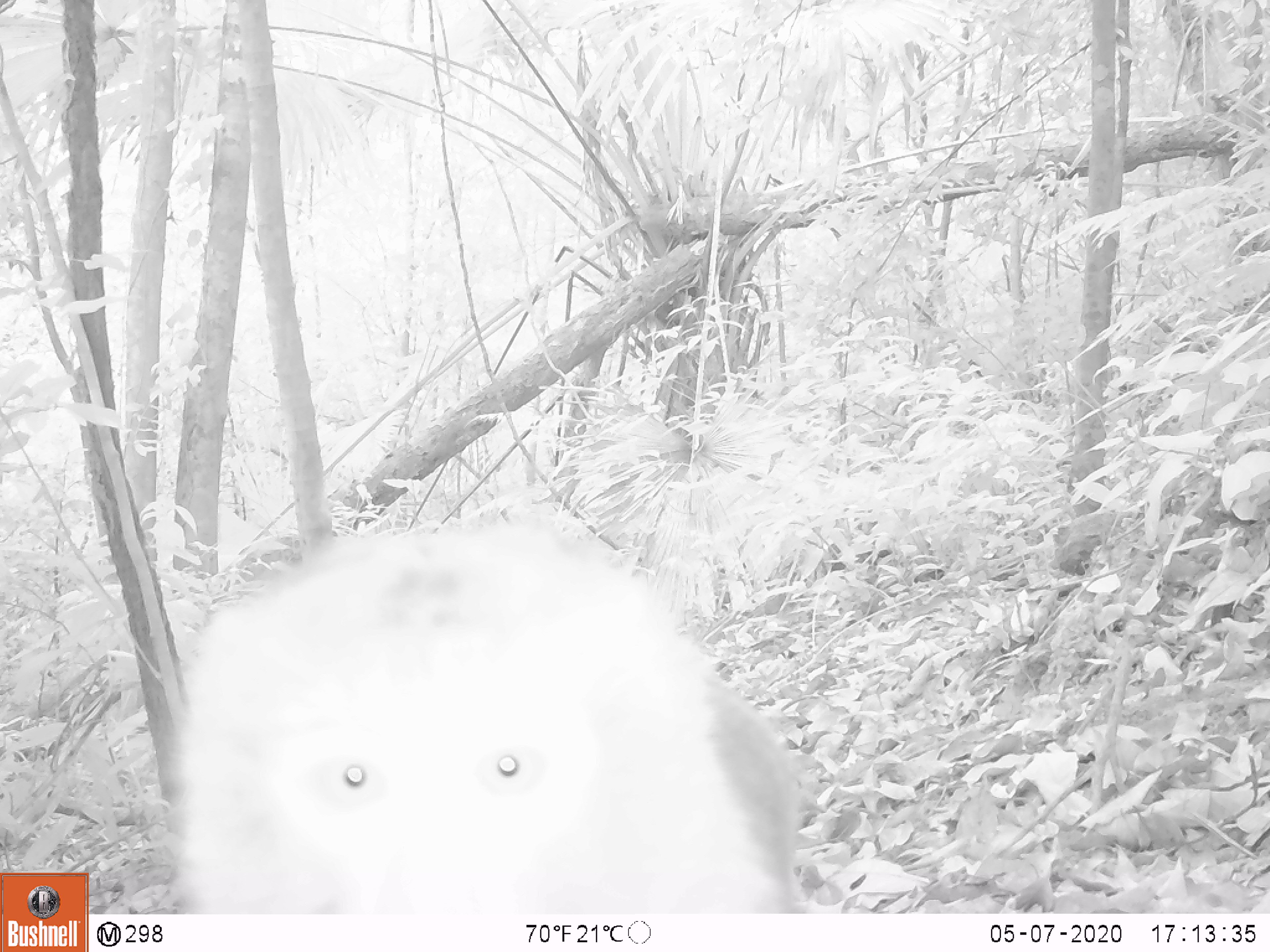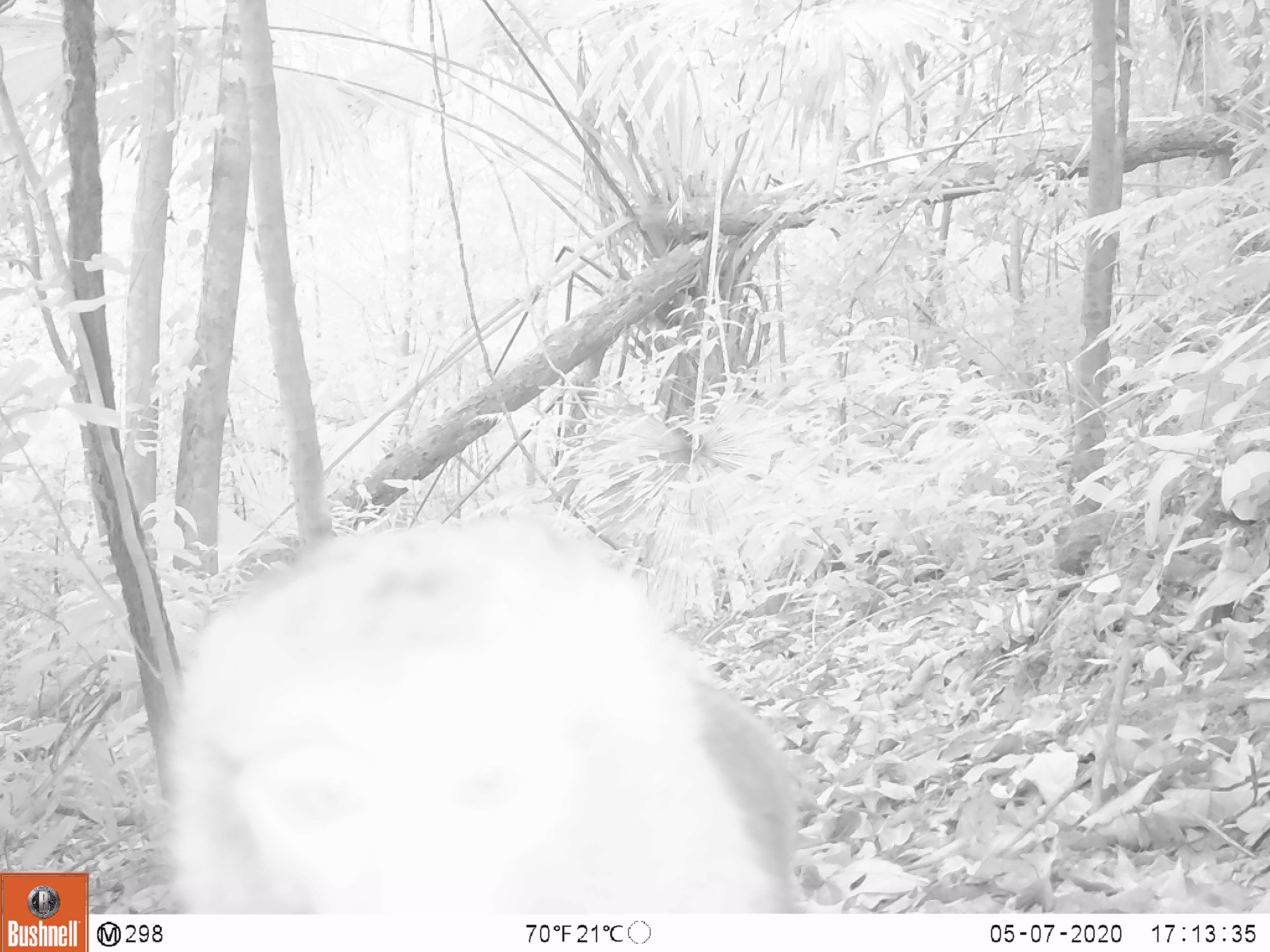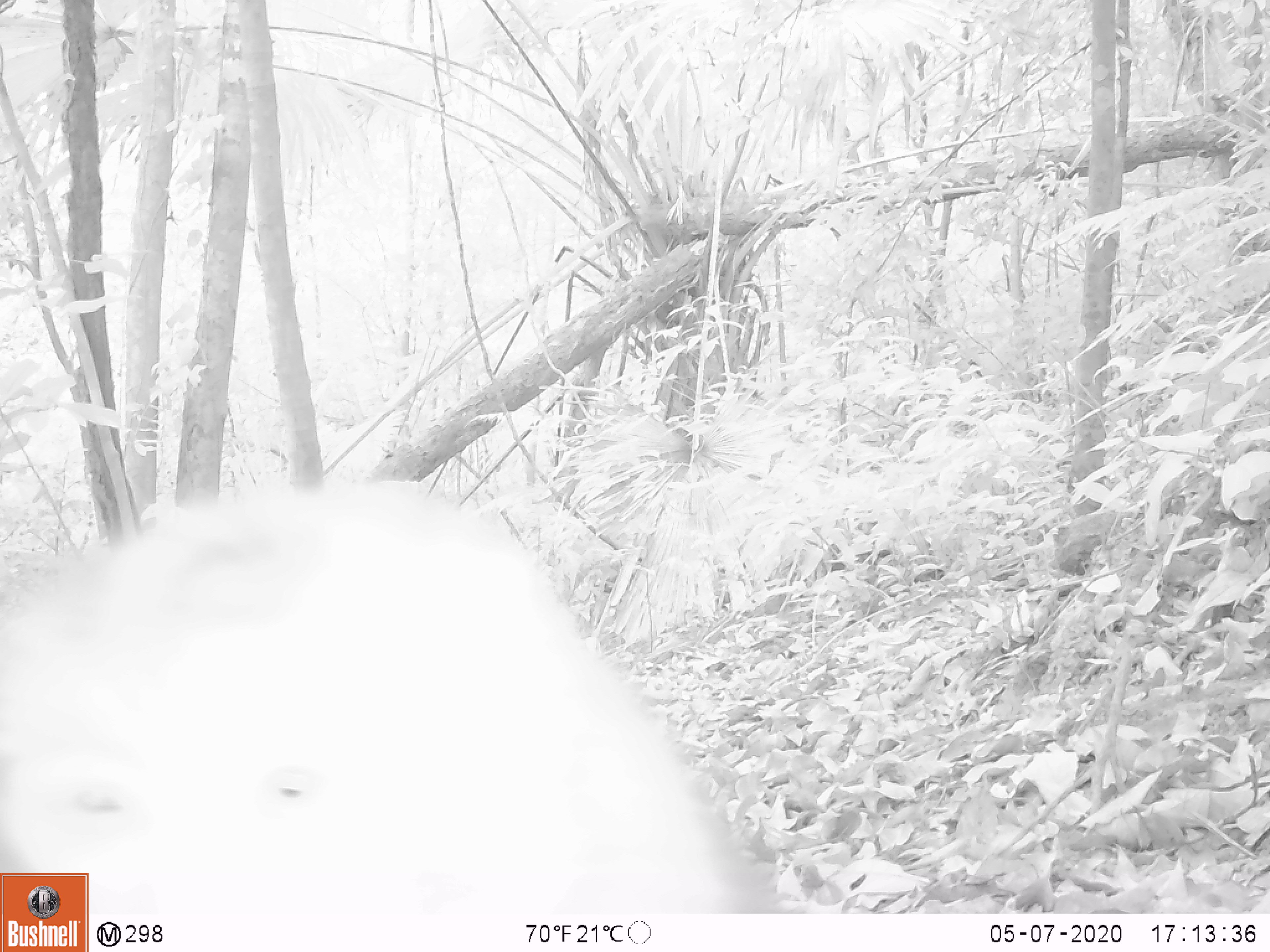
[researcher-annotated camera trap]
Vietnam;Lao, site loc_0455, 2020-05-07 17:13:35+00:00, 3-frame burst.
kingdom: Animalia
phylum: Chordata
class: Mammalia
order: Primates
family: Cercopithecidae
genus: Macaca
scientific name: Macaca nemestrina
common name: pig-tailed macaque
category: pig tailed macaque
Pig tailed macaque (pig-tailed macaque) (Macaca nemestrina). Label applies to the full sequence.